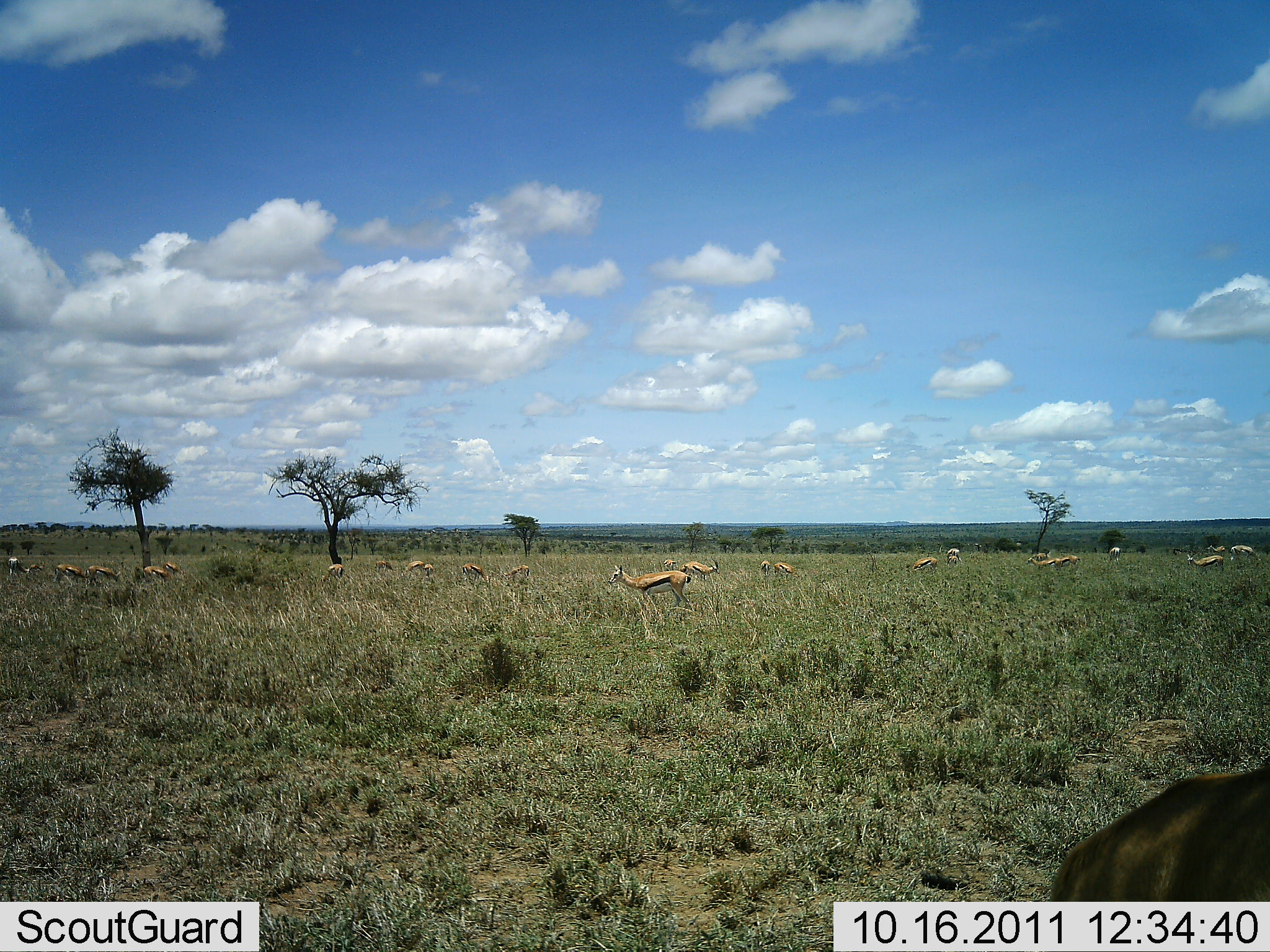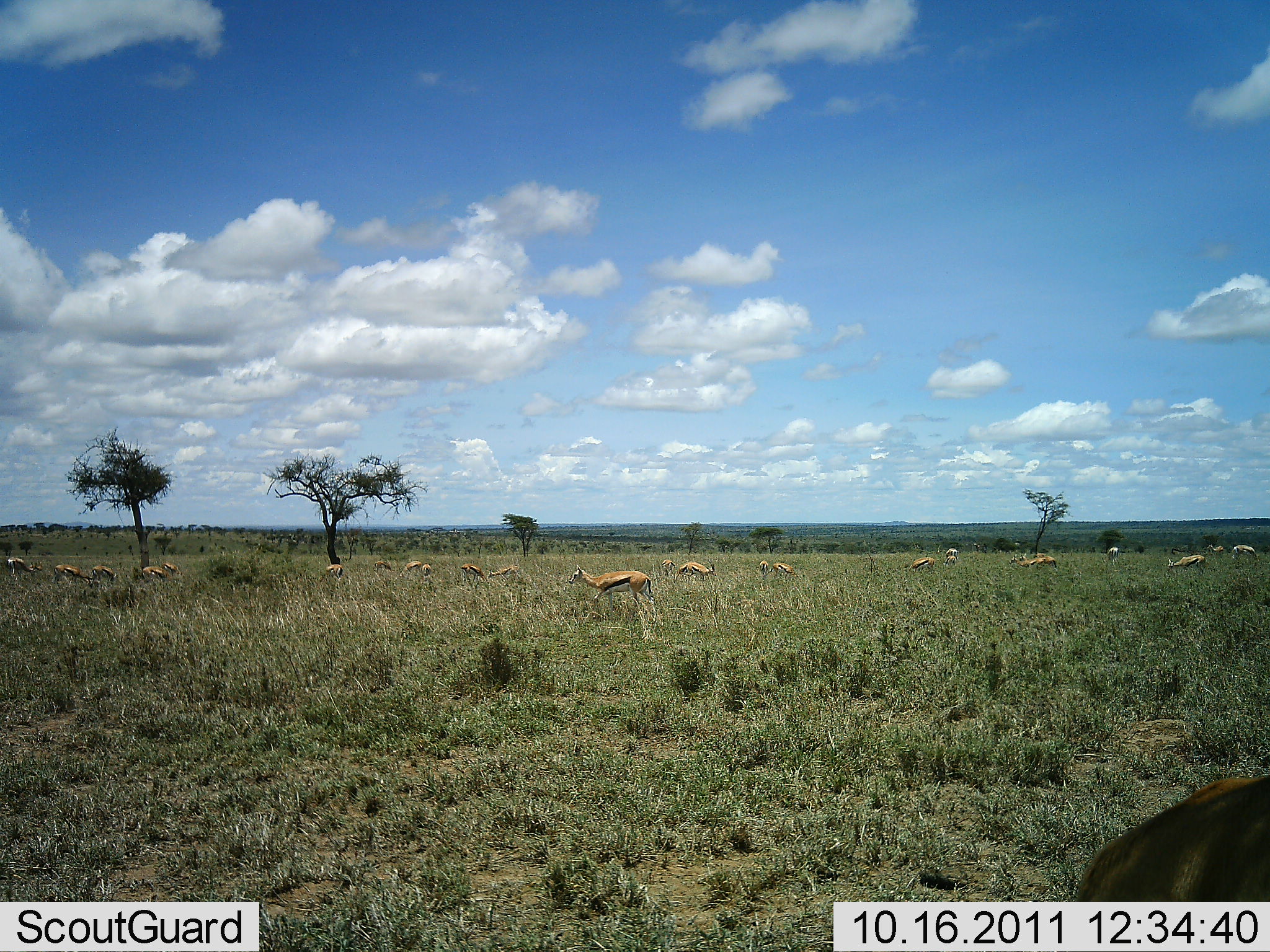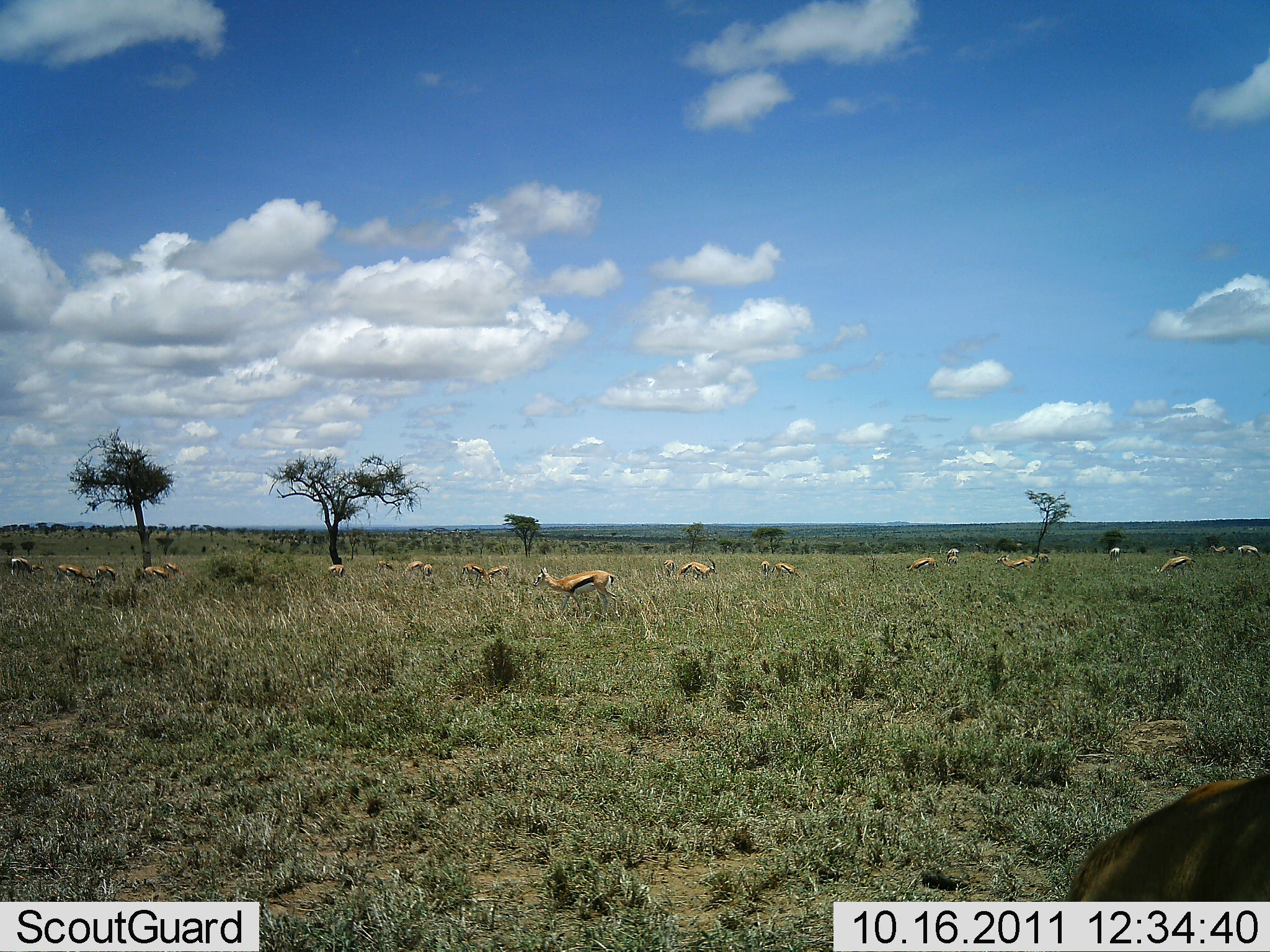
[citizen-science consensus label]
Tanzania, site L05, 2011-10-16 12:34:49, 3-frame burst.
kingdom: Animalia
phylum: Chordata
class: Mammalia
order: Artiodactyla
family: Bovidae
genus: Eudorcas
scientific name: Eudorcas thomsonii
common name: thomson's gazelle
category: gazellethomsons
Gazellethomsons (thomson's gazelle) (Eudorcas thomsonii), count 11-50. Behavior (volunteer vote fractions): standing 25%, resting 0%, moving 42%, interacting 0%. Young present (vote fraction): 0%. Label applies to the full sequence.